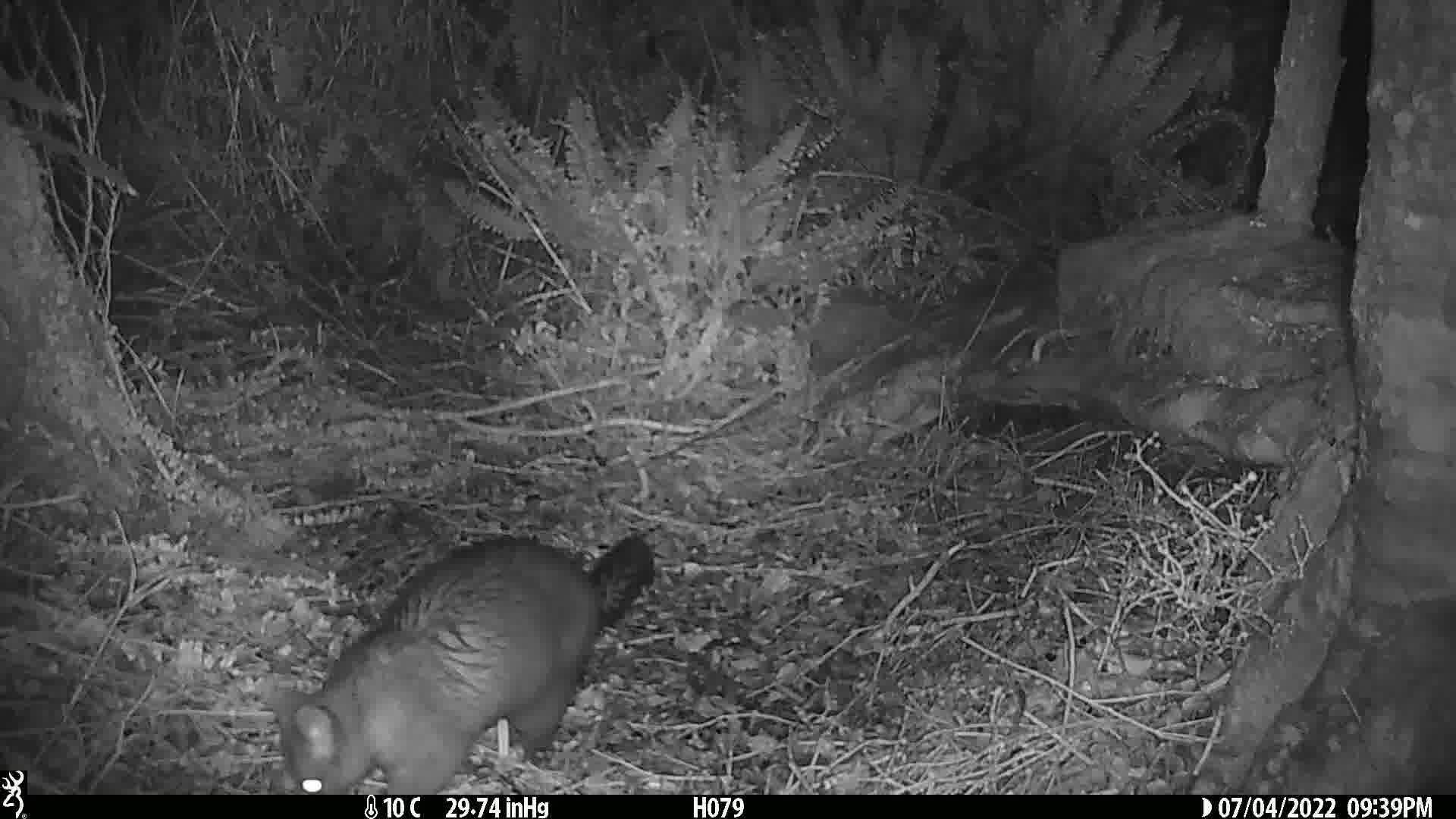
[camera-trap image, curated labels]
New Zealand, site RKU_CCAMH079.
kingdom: Animalia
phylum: Chordata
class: Mammalia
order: Diprotodontia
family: Phalangeridae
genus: Trichosurus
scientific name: Trichosurus vulpecula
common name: common brushtail possum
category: possum